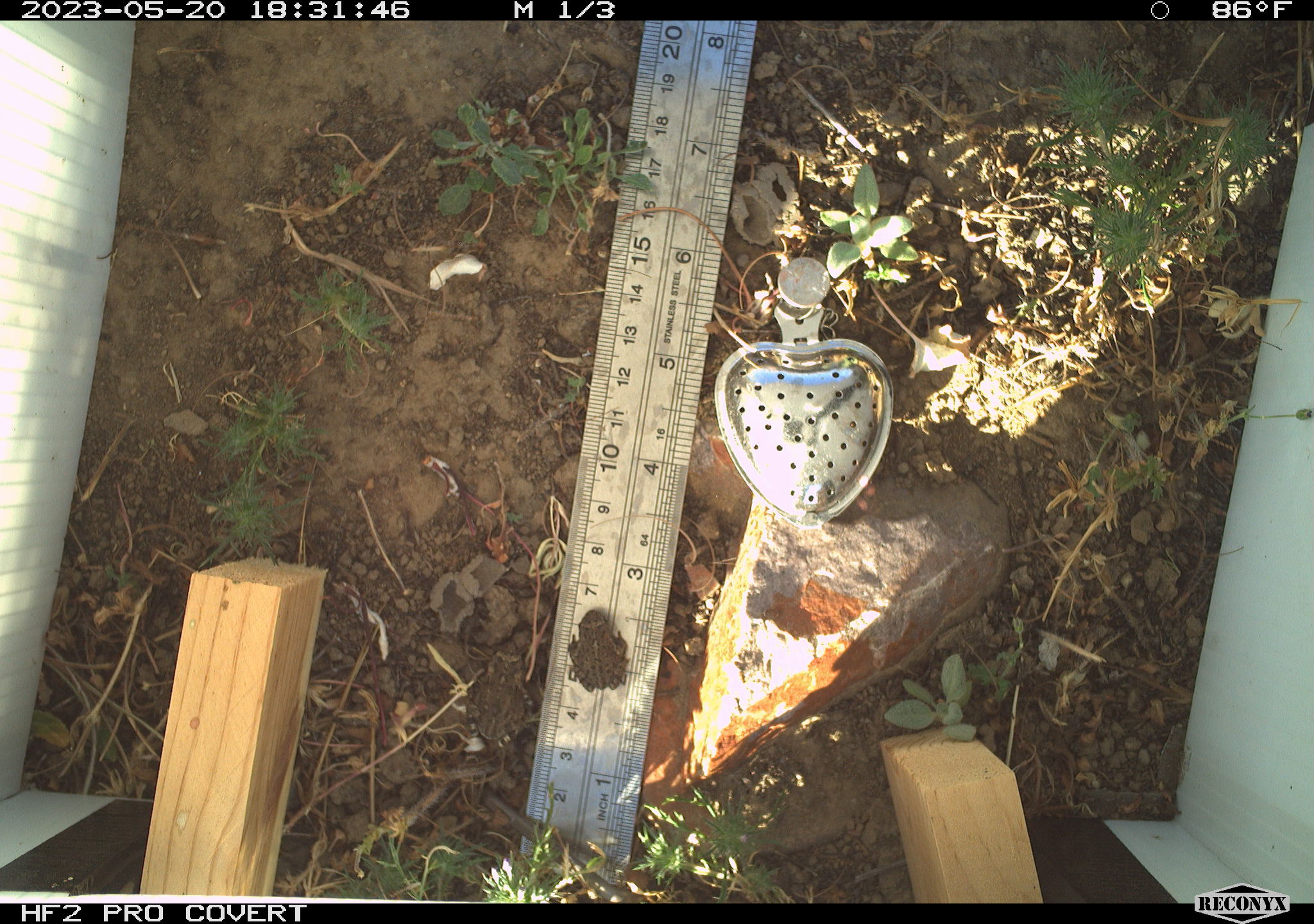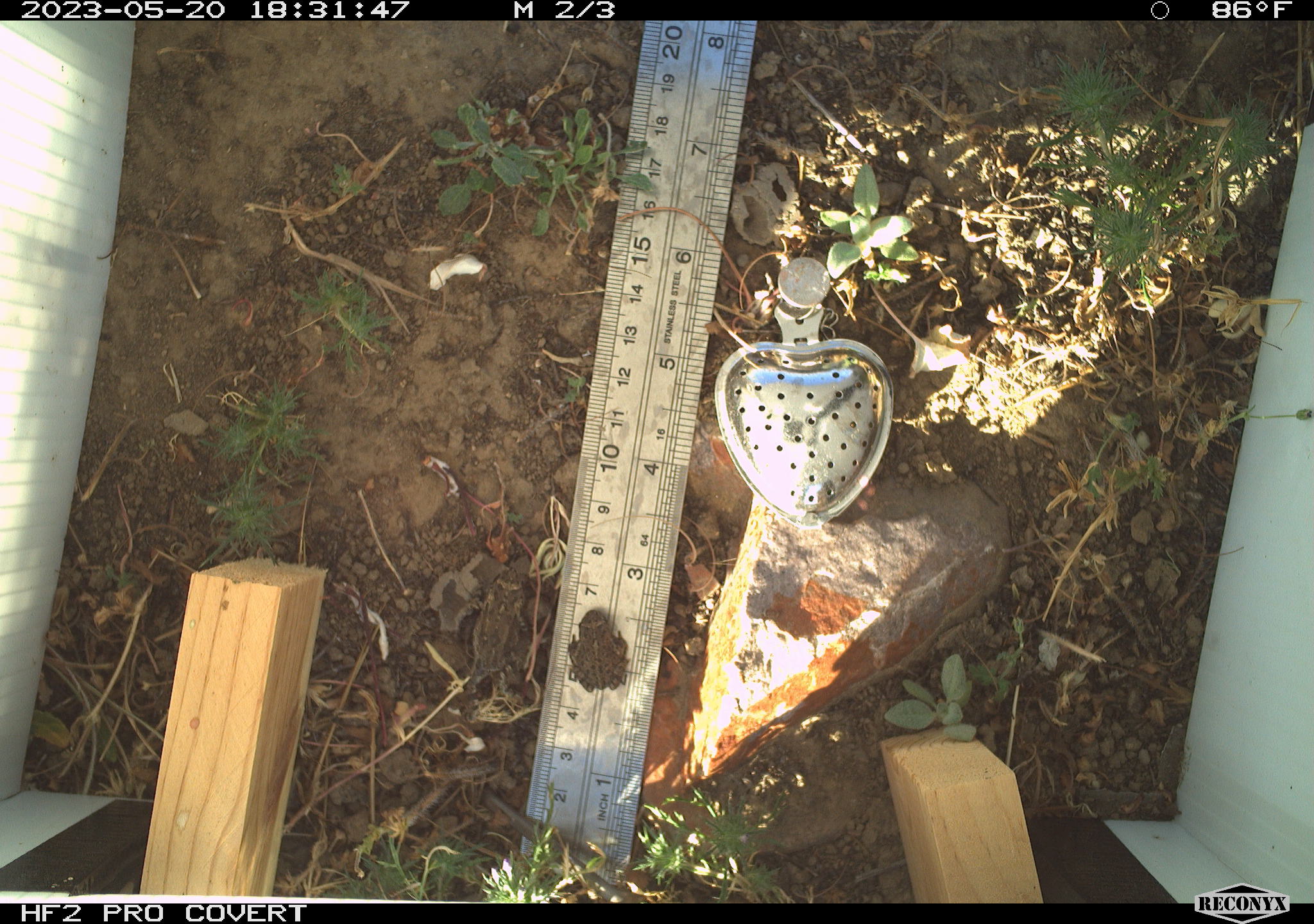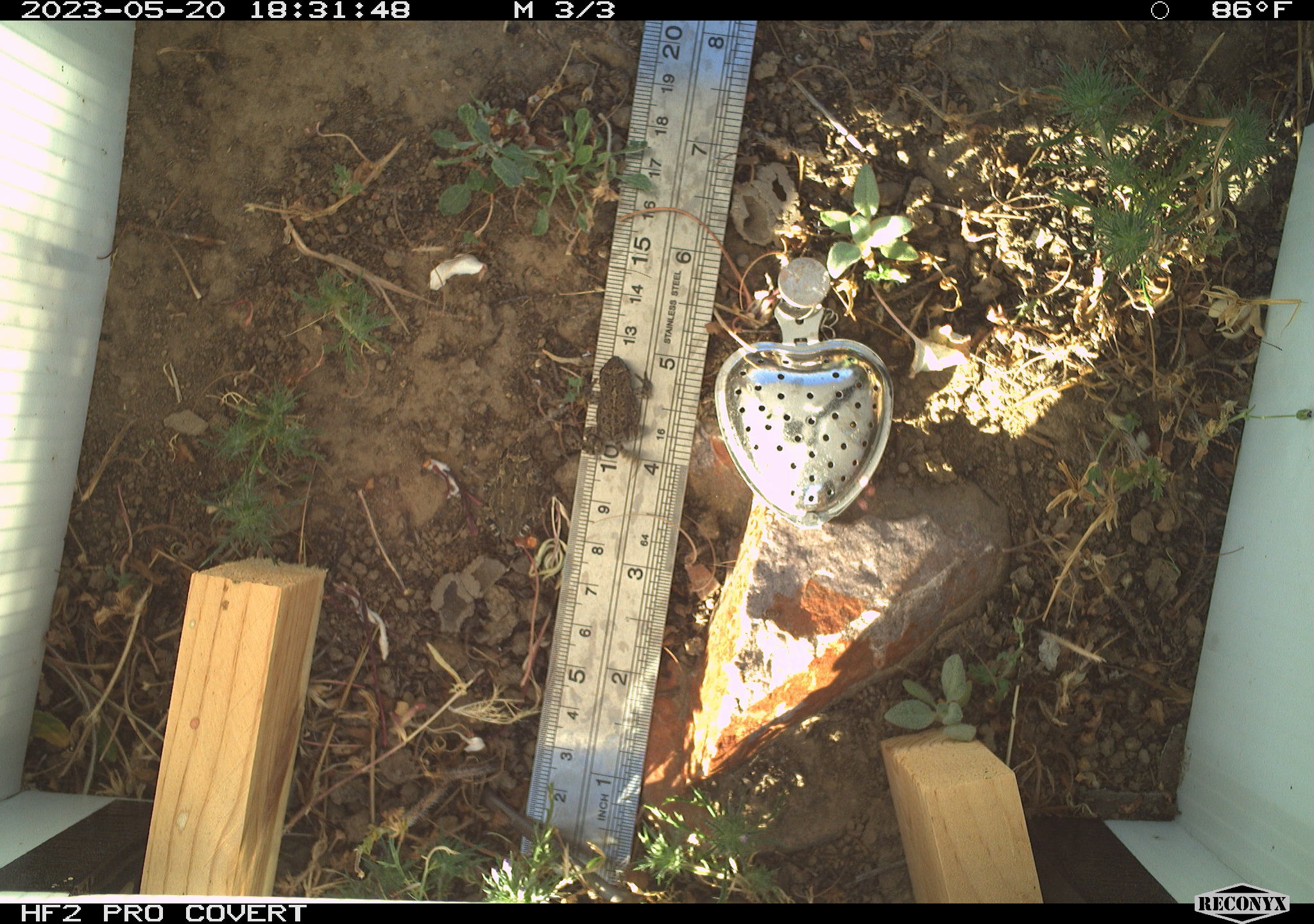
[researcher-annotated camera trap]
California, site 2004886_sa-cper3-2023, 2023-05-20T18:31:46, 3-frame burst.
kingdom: Animalia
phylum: Chordata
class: Amphibia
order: Anura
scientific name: Anura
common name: frogs